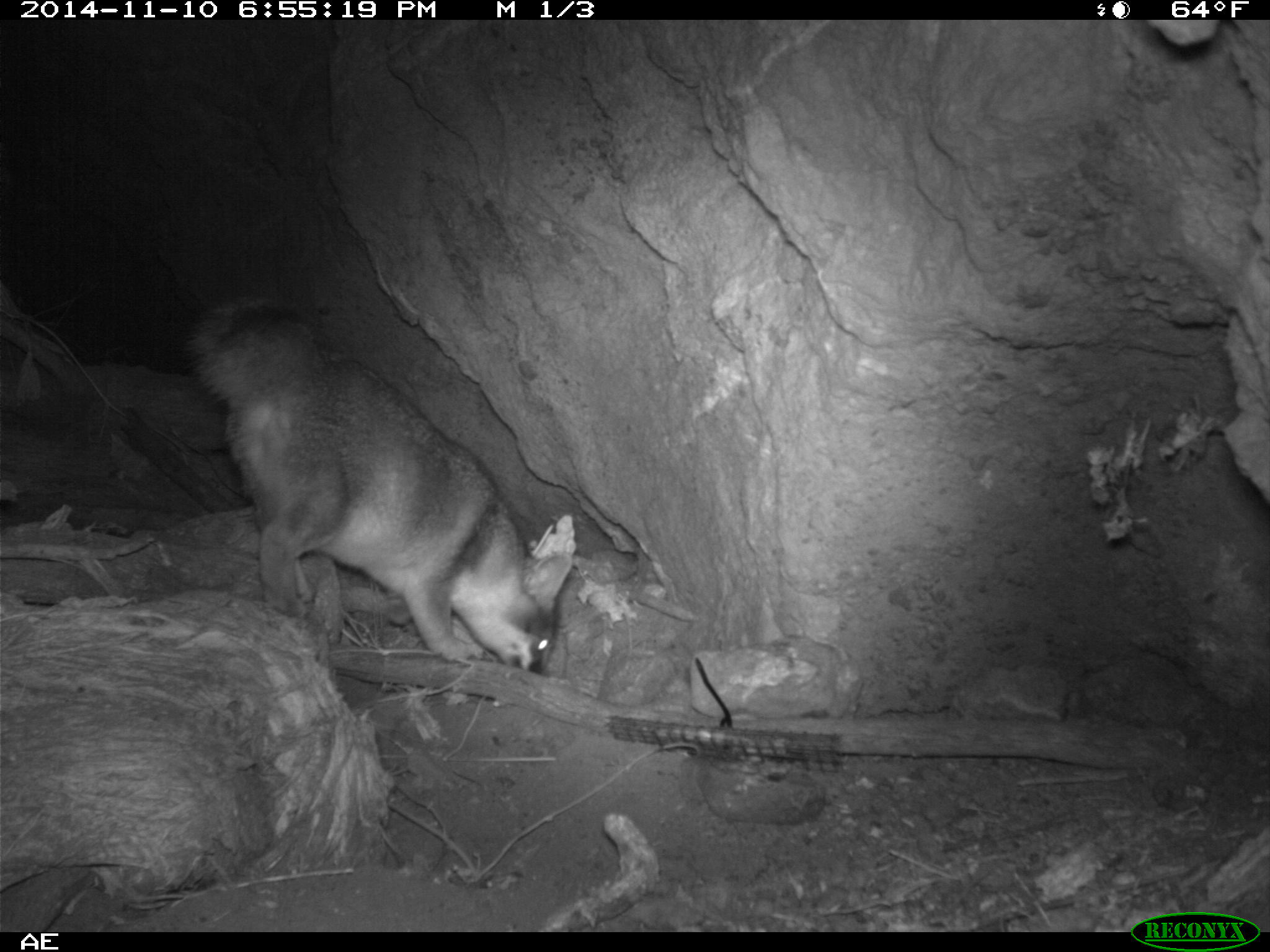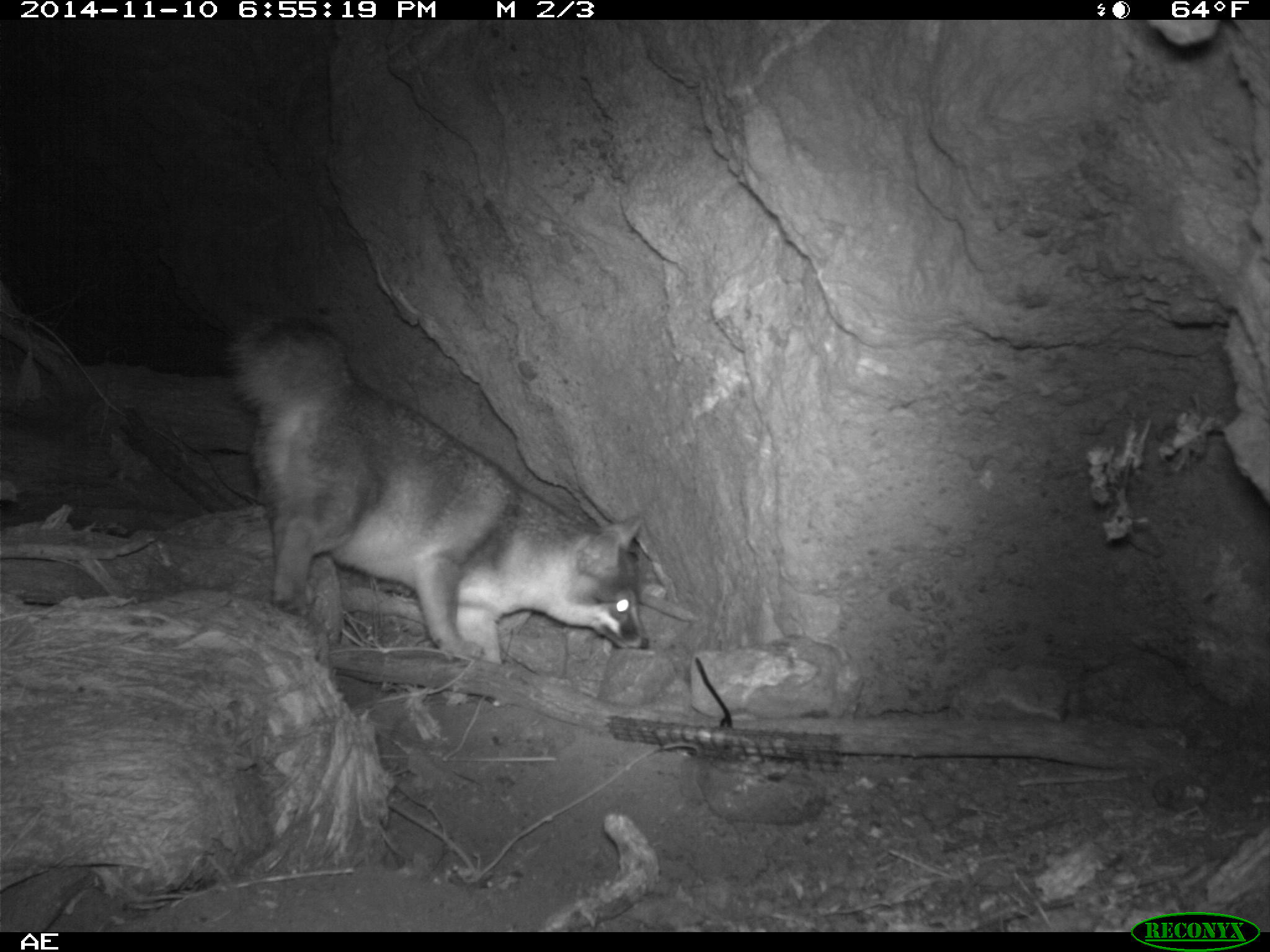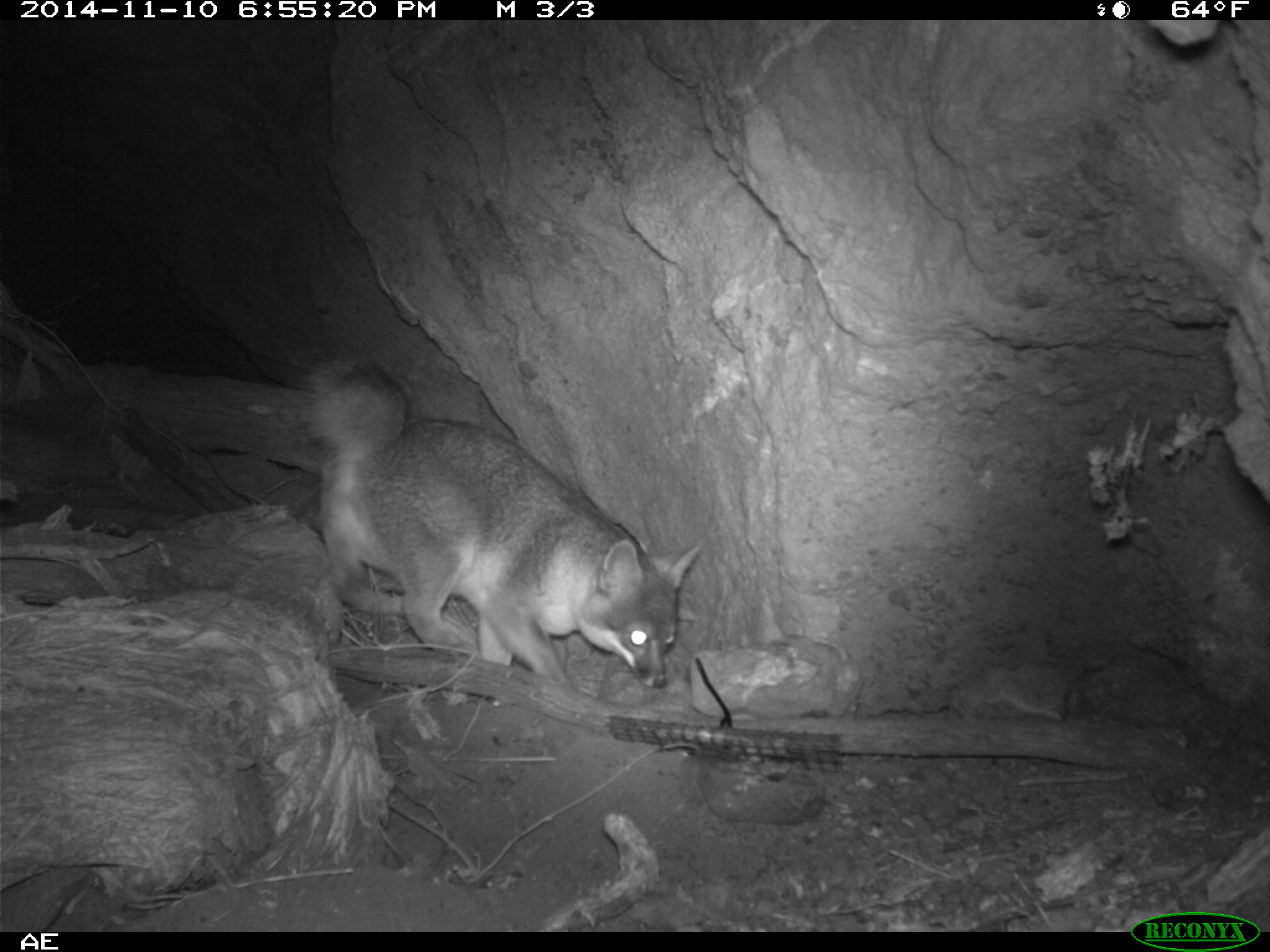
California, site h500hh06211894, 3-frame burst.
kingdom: Animalia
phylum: Chordata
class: Mammalia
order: Carnivora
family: Canidae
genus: Urocyon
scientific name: Urocyon littoralis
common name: island fox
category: fox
Fox (island fox) (Urocyon littoralis).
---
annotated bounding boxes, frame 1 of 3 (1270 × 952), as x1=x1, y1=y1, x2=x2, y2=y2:
fox: x1=183, y1=298, x2=571, y2=676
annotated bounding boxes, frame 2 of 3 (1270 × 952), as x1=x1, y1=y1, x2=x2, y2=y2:
fox: x1=221, y1=311, x2=651, y2=663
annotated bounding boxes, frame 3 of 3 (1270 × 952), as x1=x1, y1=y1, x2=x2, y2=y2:
fox: x1=302, y1=353, x2=703, y2=705